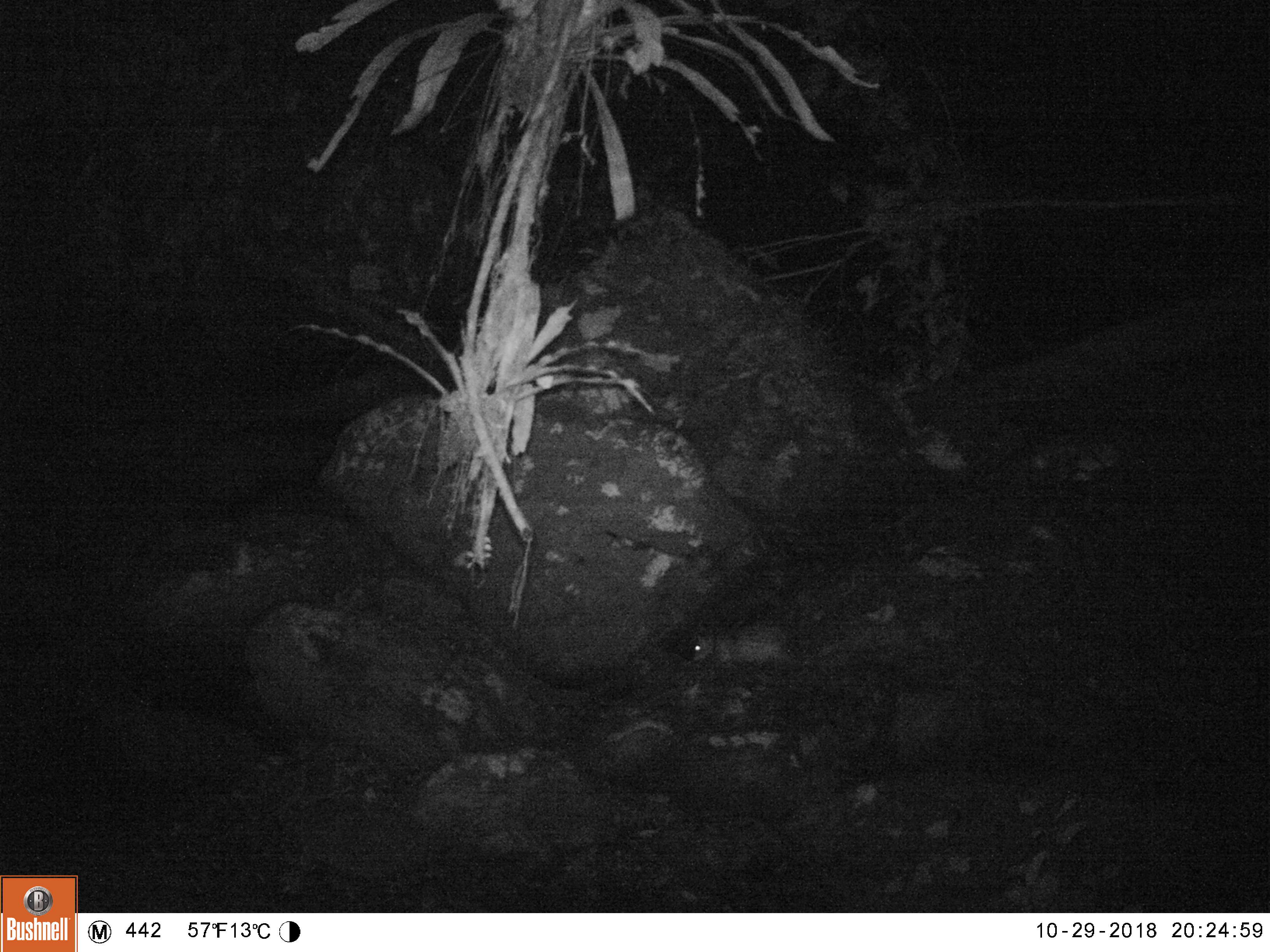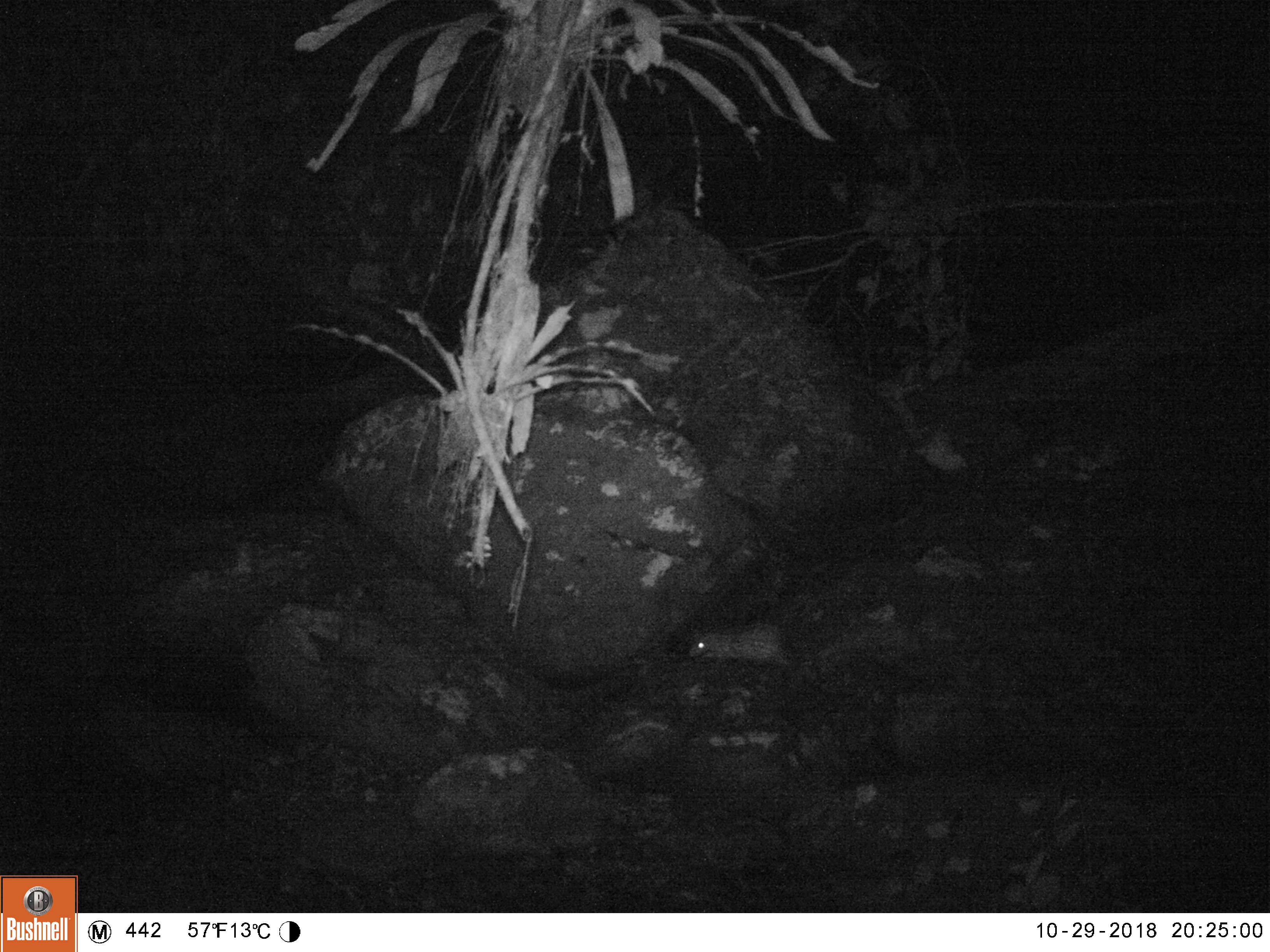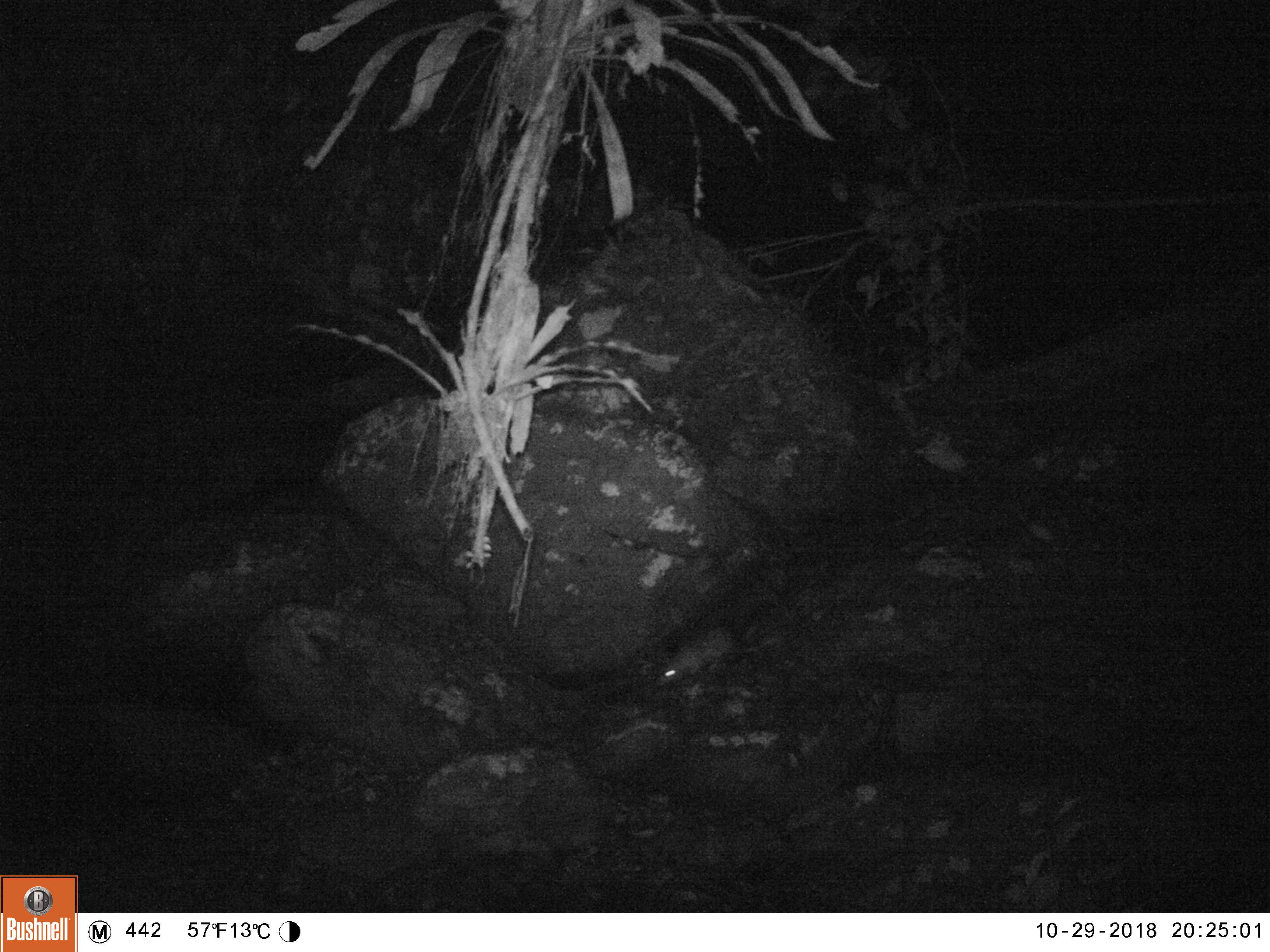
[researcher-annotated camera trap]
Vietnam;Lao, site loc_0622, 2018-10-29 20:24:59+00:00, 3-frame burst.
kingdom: Animalia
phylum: Chordata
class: Mammalia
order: Rodentia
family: Hystricidae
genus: Atherurus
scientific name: Atherurus macrourus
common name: asiatic brush-tailed porcupine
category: asiatic brush tailed porcupine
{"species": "asiatic brush tailed porcupine (asiatic brush-tailed porcupine) (Atherurus macrourus)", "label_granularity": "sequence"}